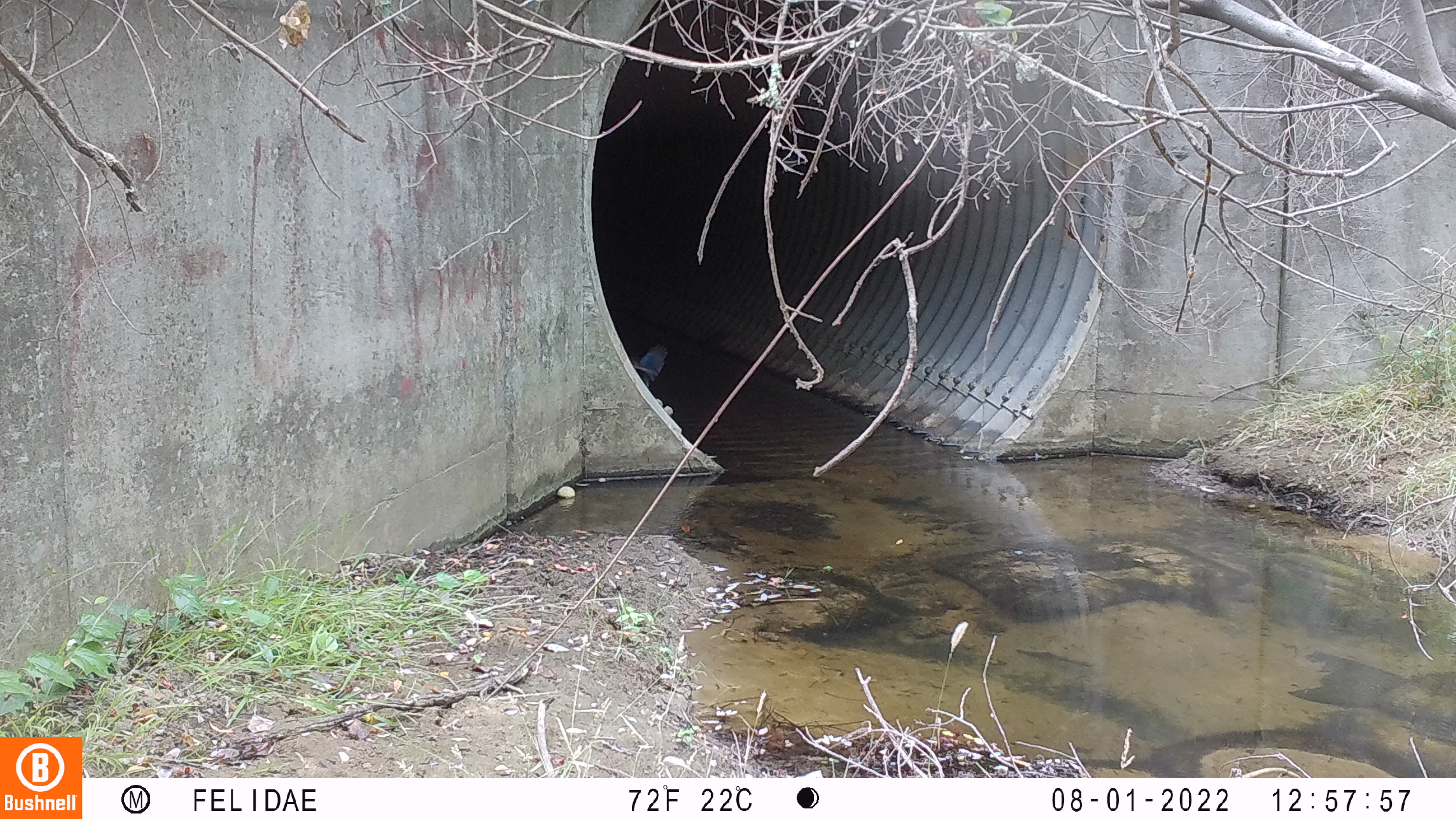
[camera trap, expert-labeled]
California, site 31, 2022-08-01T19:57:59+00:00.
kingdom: Animalia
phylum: Chordata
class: Aves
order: Passeriformes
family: Corvidae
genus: Cyanocitta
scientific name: Cyanocitta stelleri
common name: steller's jay